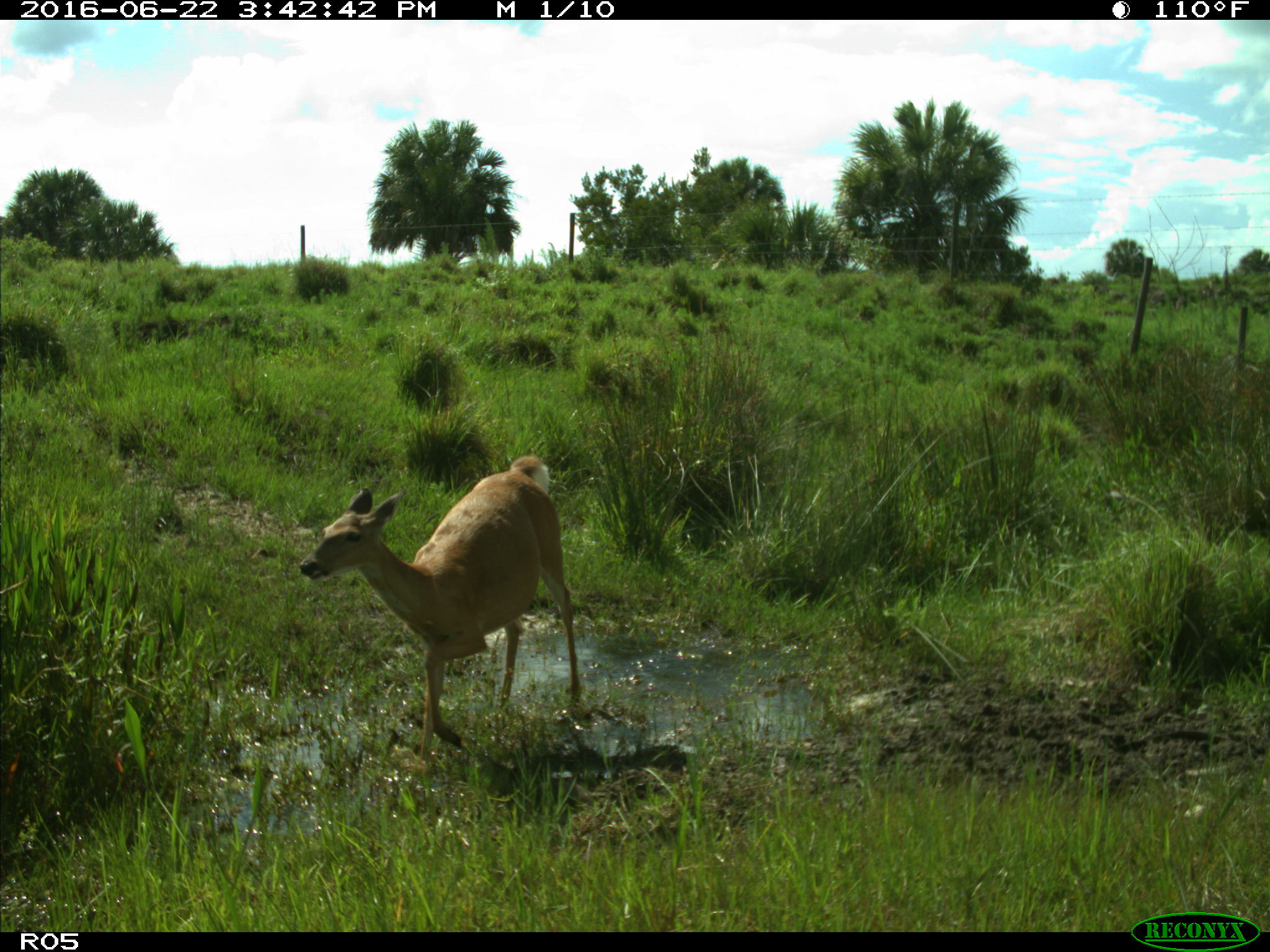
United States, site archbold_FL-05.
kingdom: Animalia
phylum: Chordata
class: Mammalia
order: Artiodactyla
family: Cervidae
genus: Odocoileus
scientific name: Odocoileus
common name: deer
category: unidentified deer